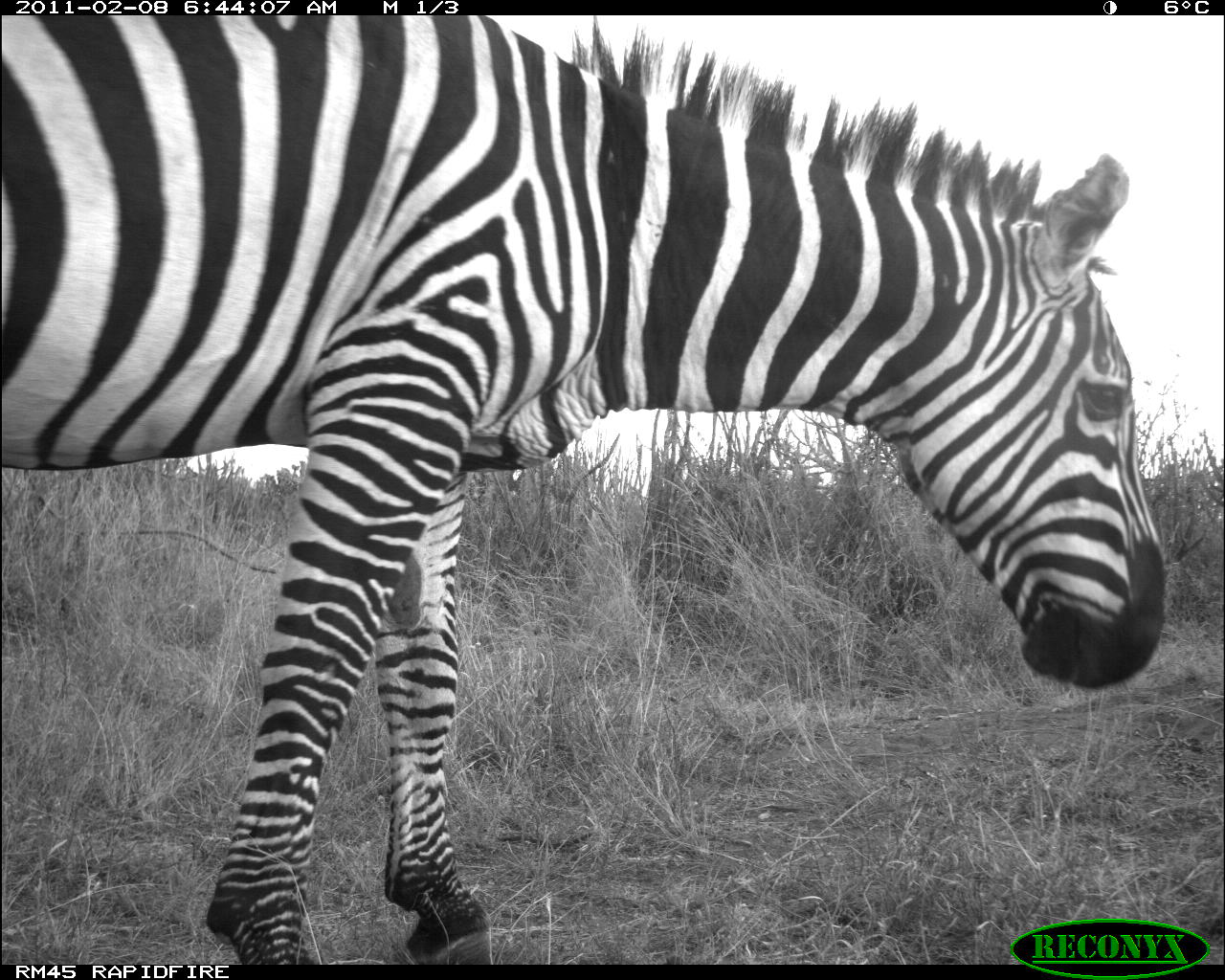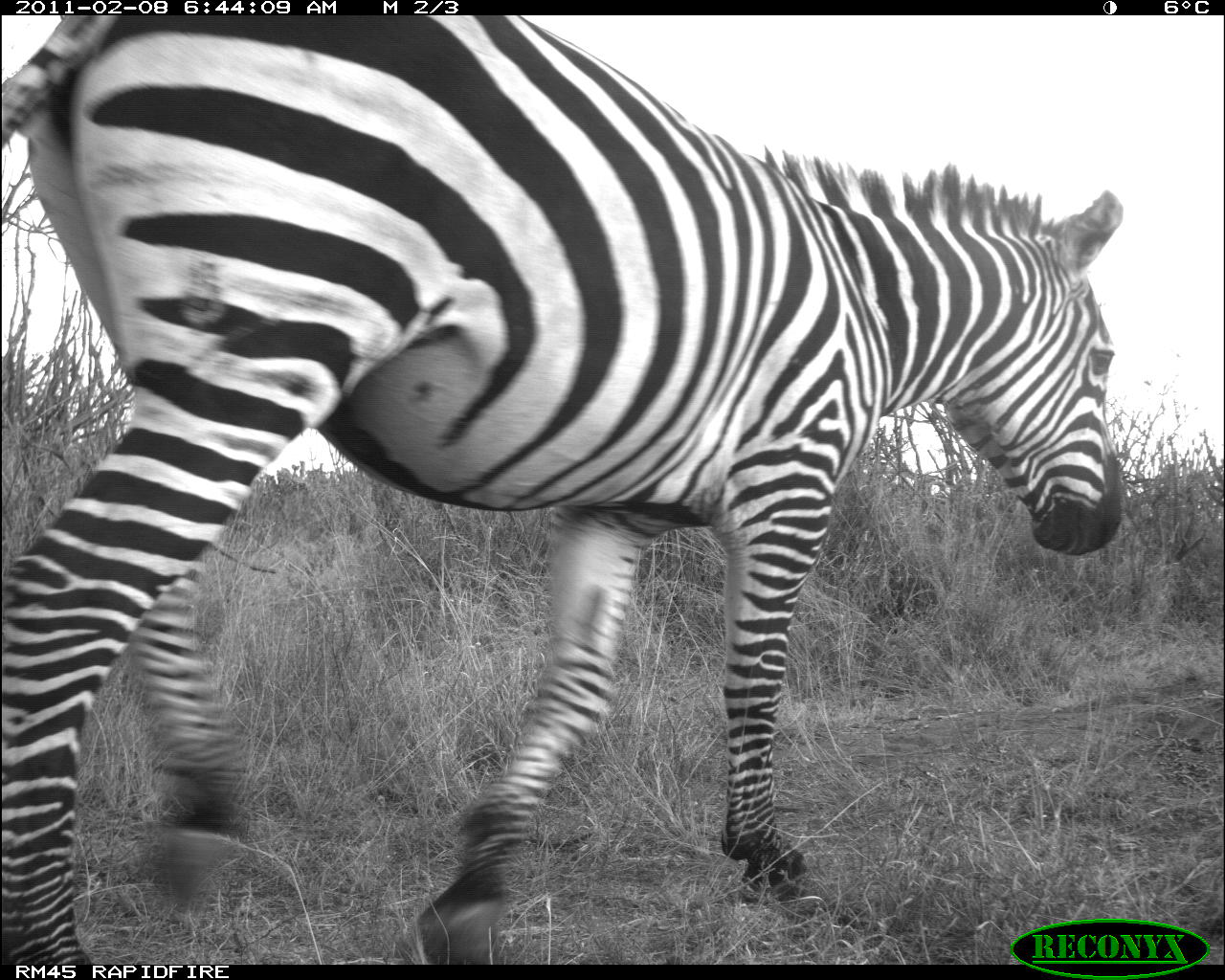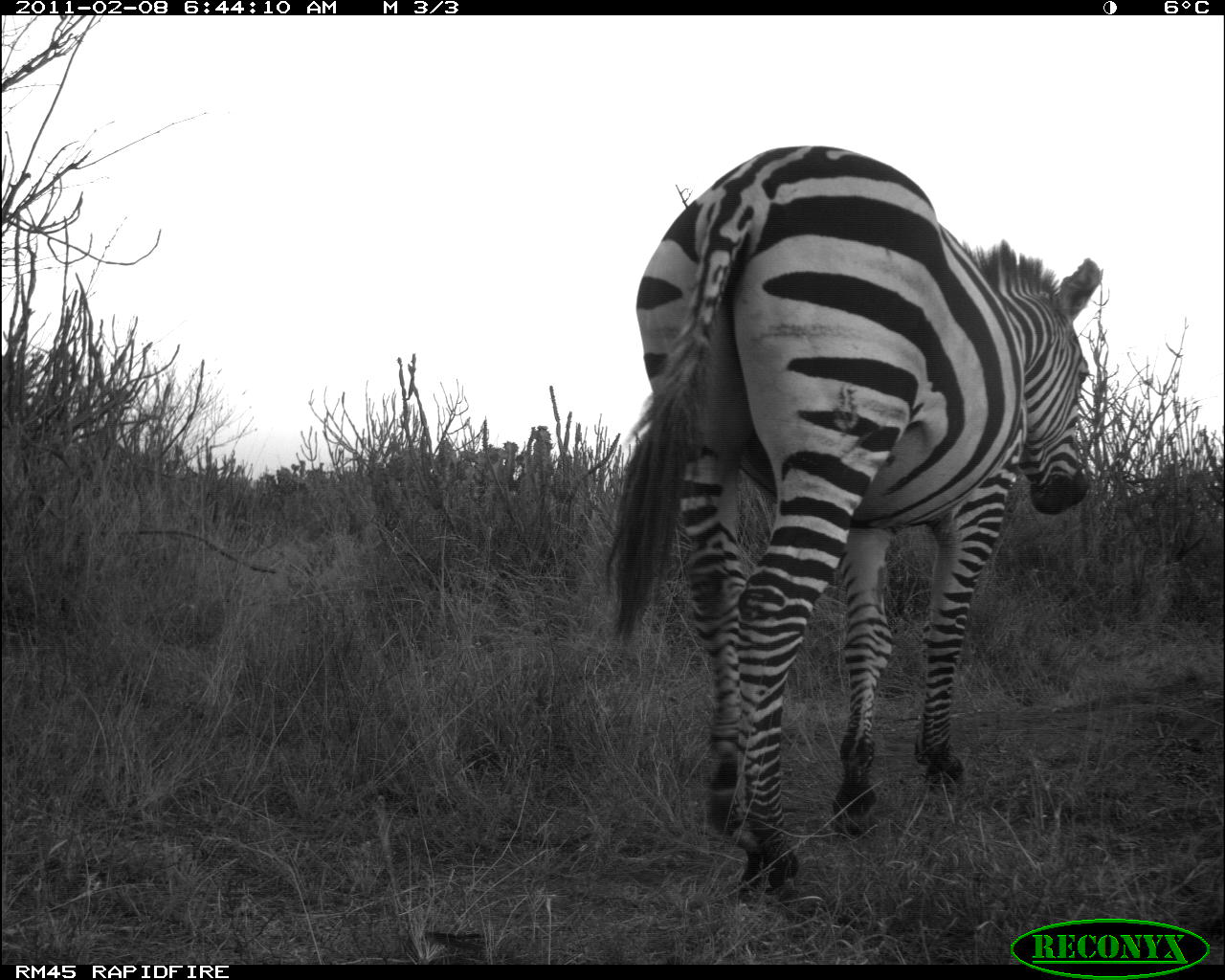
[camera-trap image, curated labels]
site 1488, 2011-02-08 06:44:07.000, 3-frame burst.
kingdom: Animalia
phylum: Chordata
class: Mammalia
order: Perissodactyla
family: Equidae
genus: Equus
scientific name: Equus quagga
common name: plains zebra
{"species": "Equus quagga (plains zebra)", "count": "1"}